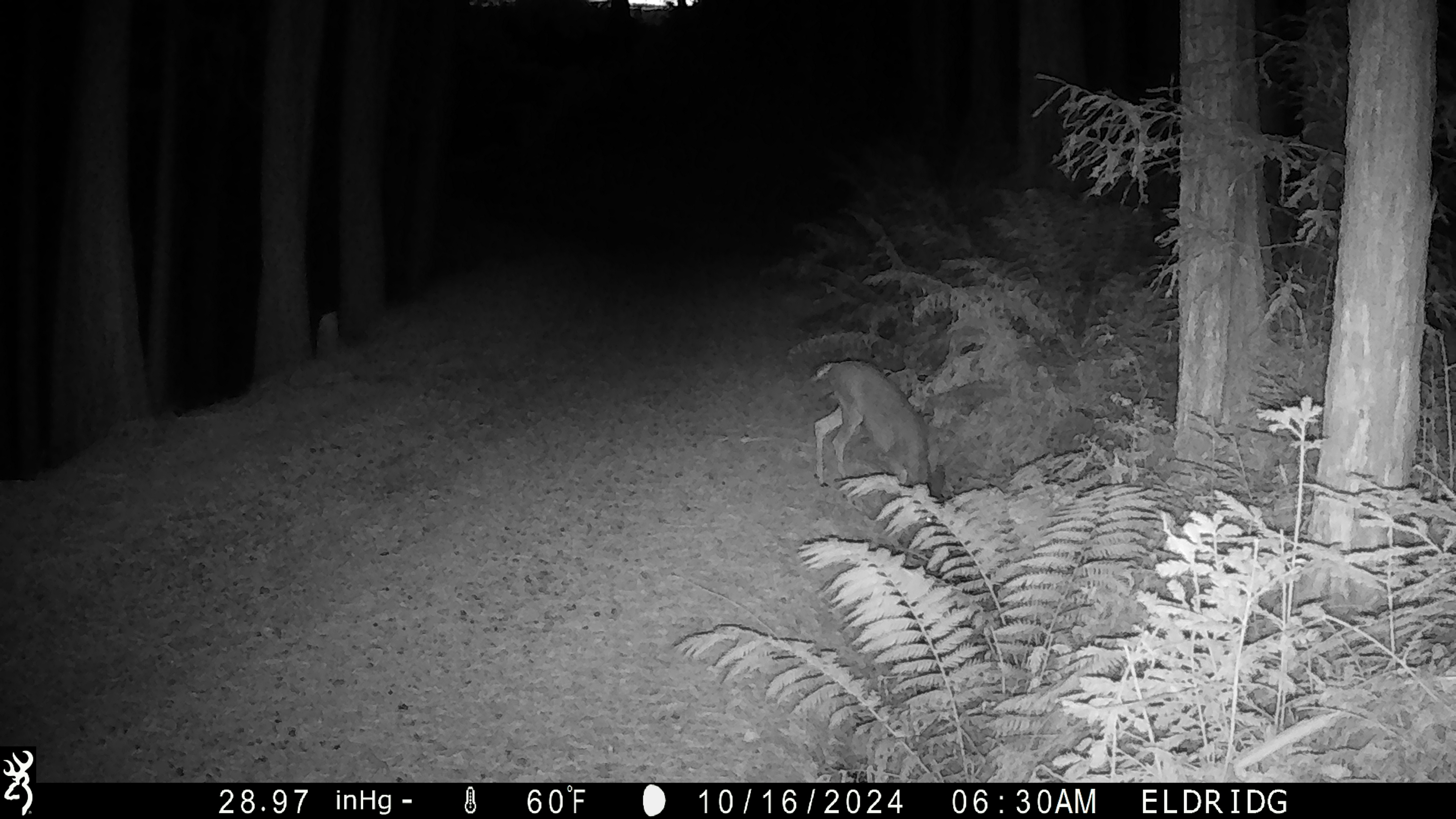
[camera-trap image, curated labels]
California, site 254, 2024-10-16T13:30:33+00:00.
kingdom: Animalia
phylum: Chordata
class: Mammalia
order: Artiodactyla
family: Cervidae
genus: Odocoileus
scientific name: Odocoileus hemionus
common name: mule deer